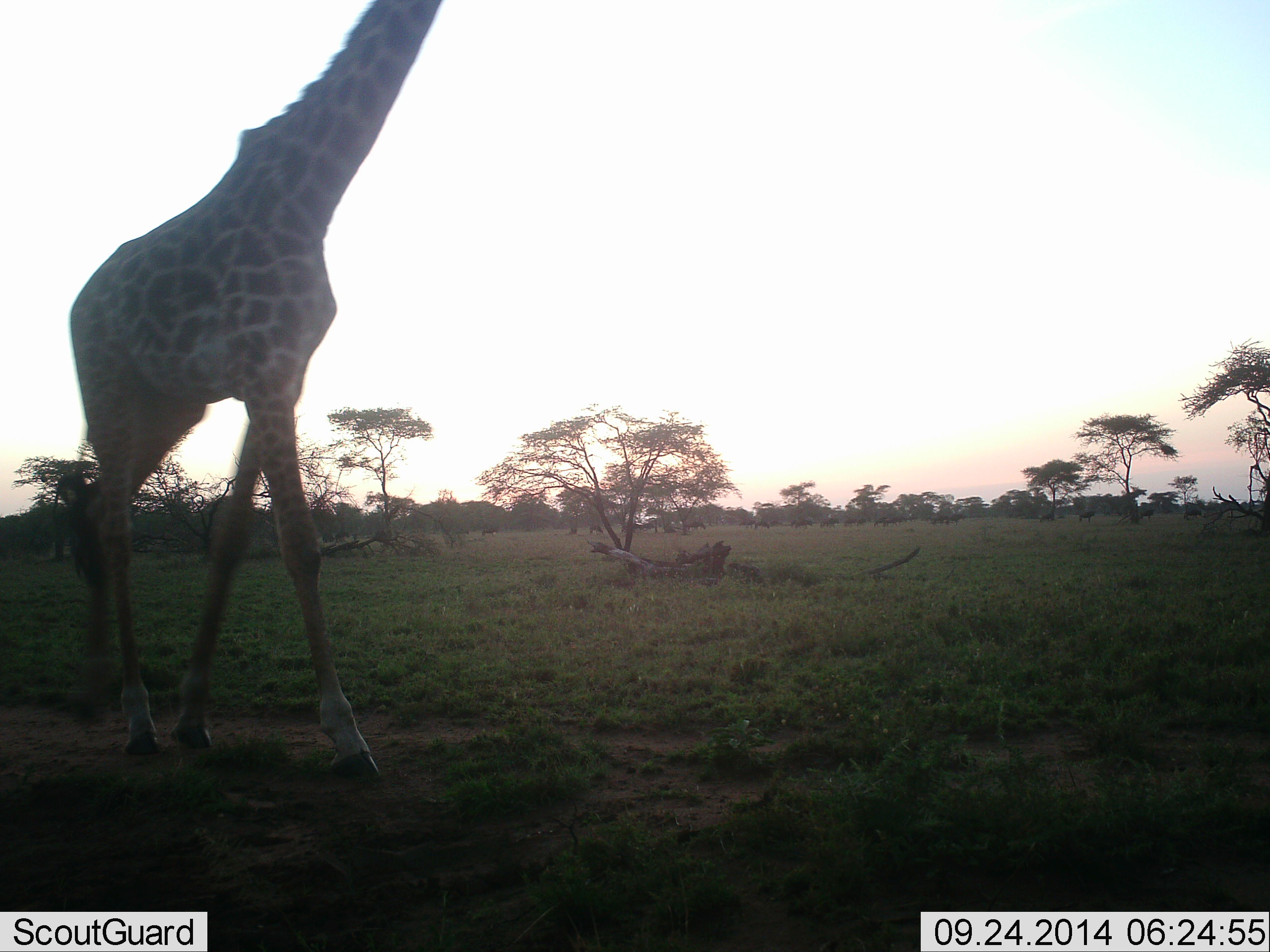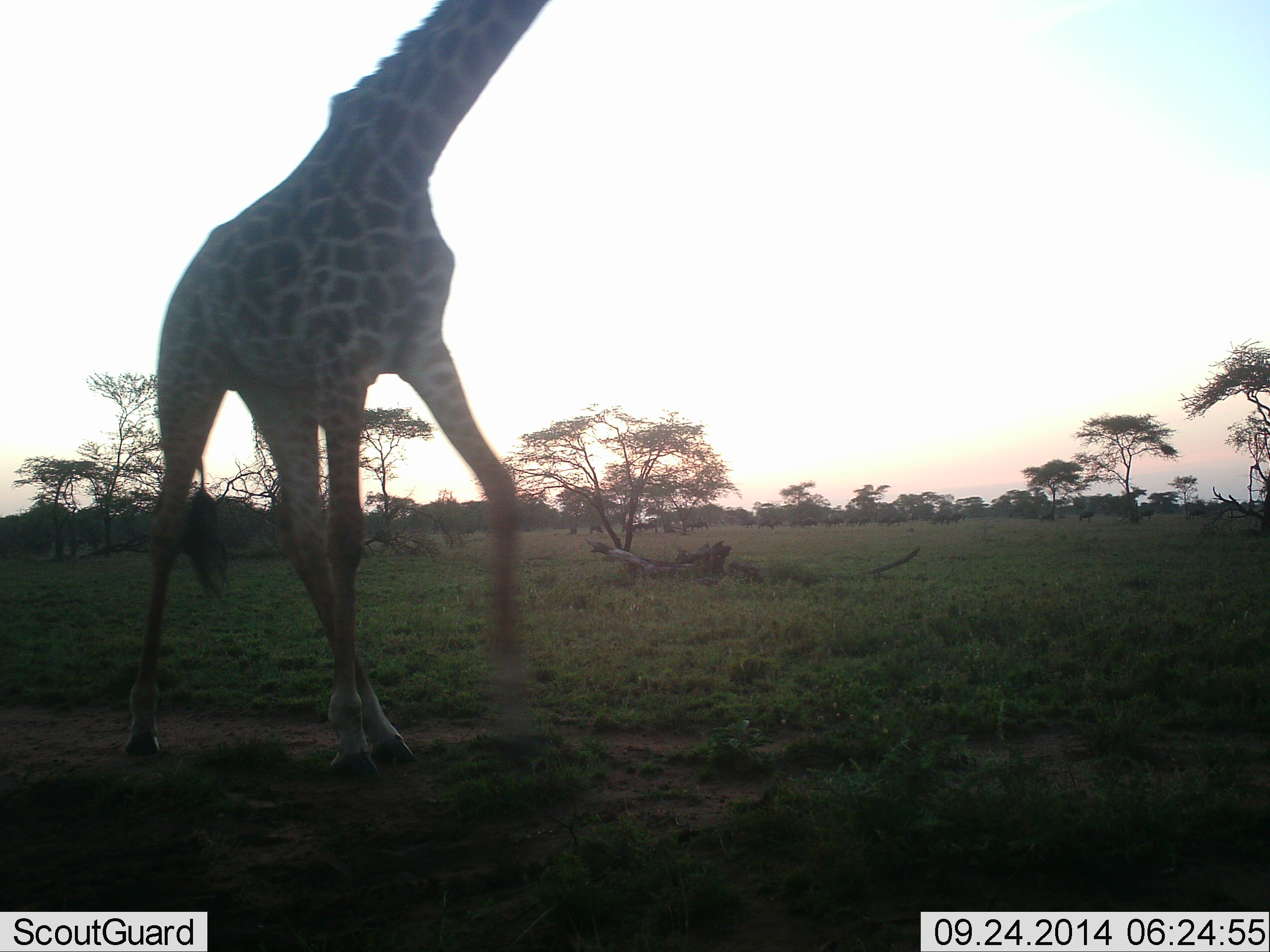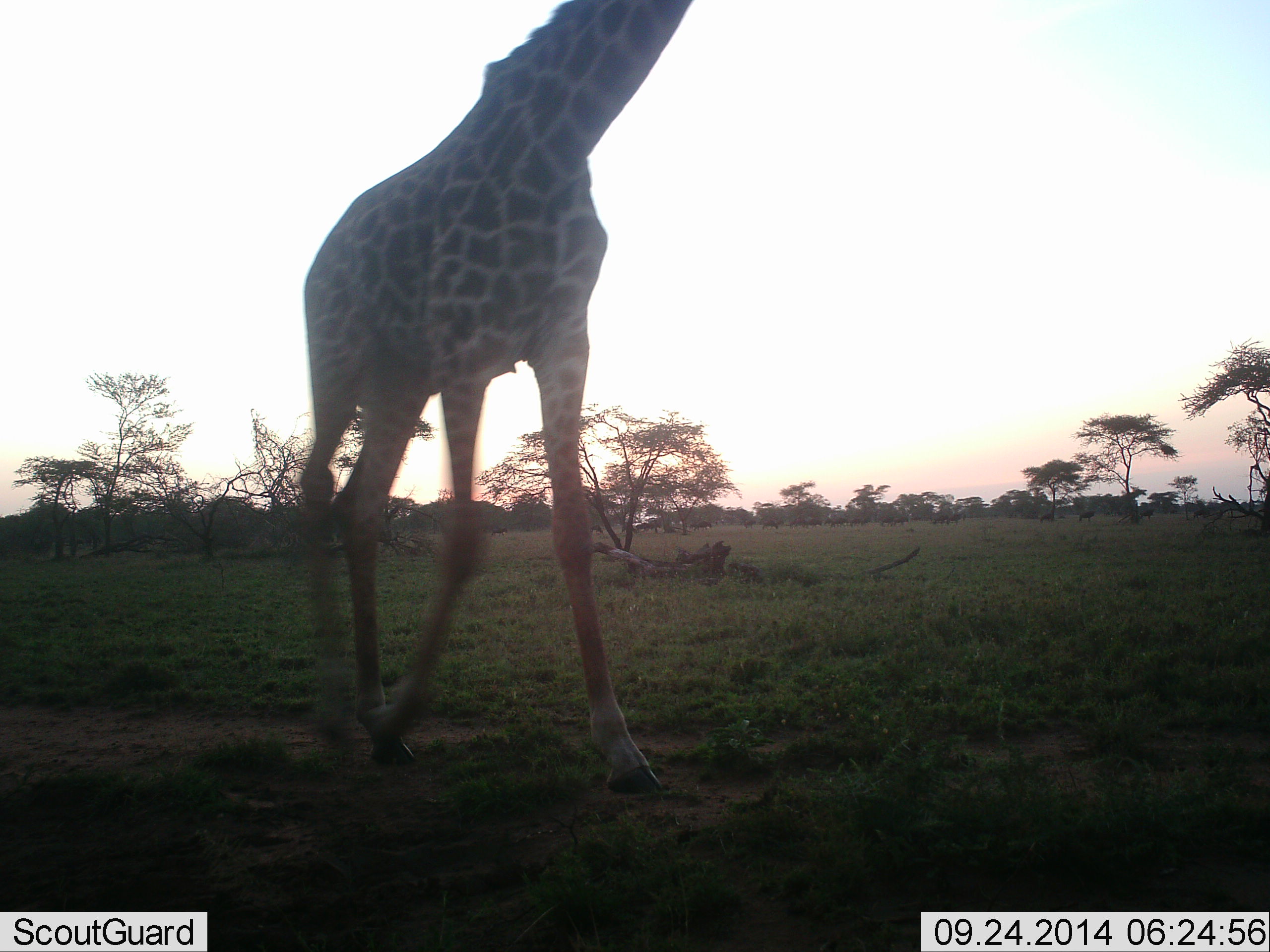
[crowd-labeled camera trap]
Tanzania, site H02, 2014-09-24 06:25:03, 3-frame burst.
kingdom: Animalia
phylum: Chordata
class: Mammalia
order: Artiodactyla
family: Giraffidae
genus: Giraffa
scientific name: Giraffa camelopardalis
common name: giraffe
Giraffe (Giraffa camelopardalis), count 1. Behavior (volunteer vote fractions): standing 9%, resting 0%, moving 100%, interacting 0%. Young present (vote fraction): 0%. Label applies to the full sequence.